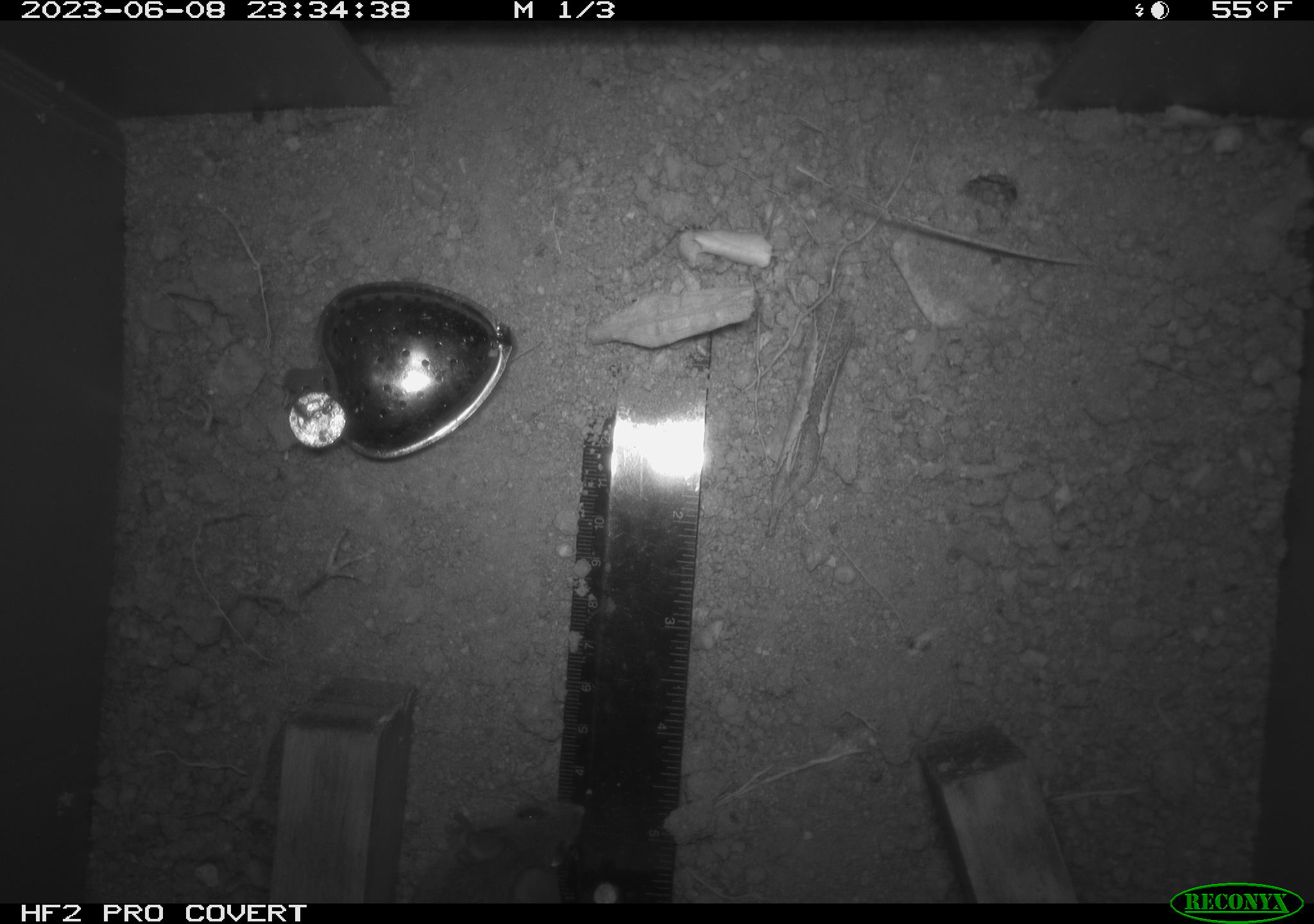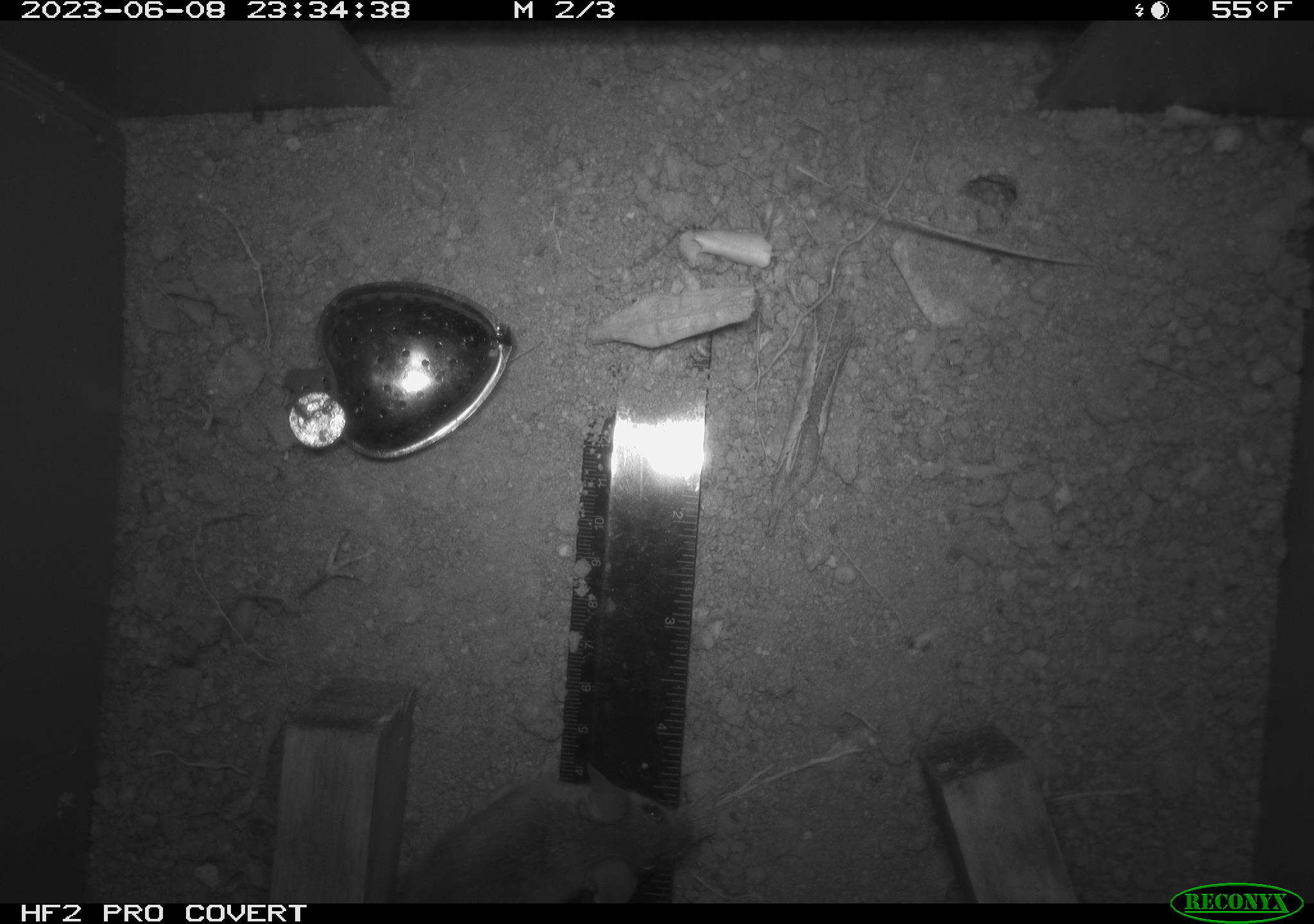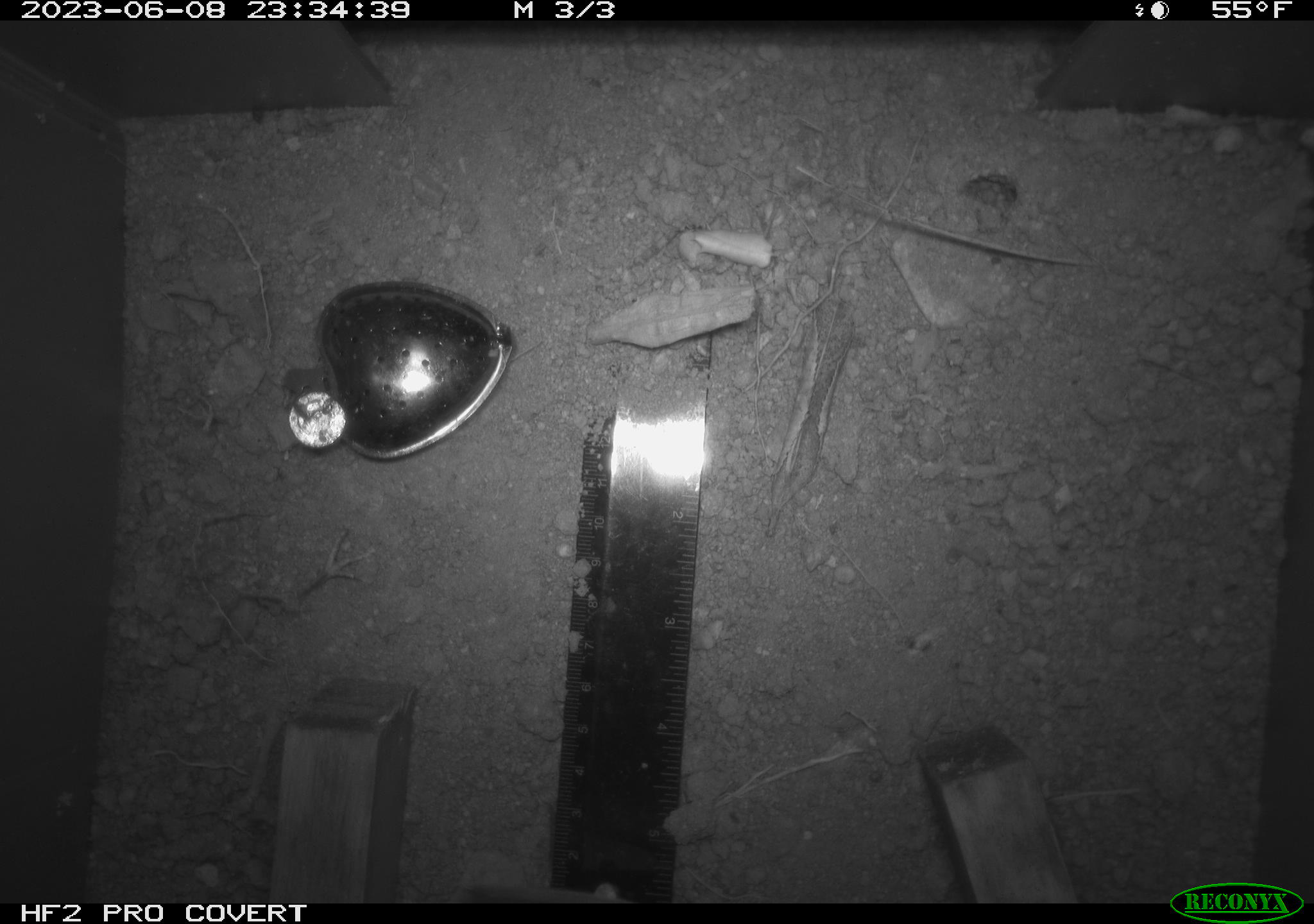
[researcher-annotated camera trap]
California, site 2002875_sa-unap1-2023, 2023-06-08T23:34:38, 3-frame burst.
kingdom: Animalia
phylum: Chordata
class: Mammalia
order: Rodentia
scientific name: Rodentia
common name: mouse species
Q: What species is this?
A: Mouse species (Rodentia).